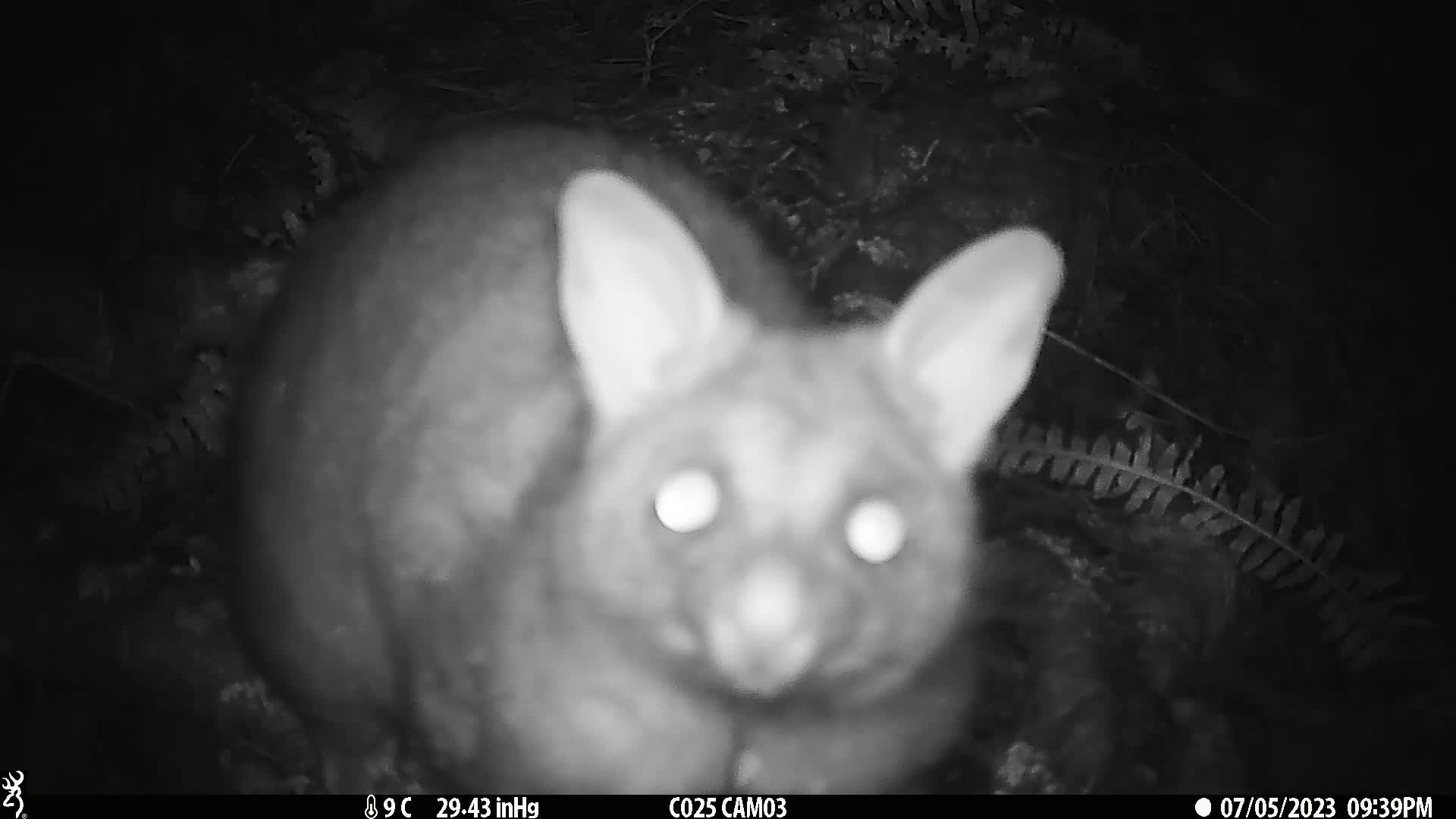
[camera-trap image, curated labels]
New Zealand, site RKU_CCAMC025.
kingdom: Animalia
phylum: Chordata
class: Mammalia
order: Diprotodontia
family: Phalangeridae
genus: Trichosurus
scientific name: Trichosurus vulpecula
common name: common brushtail possum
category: possum